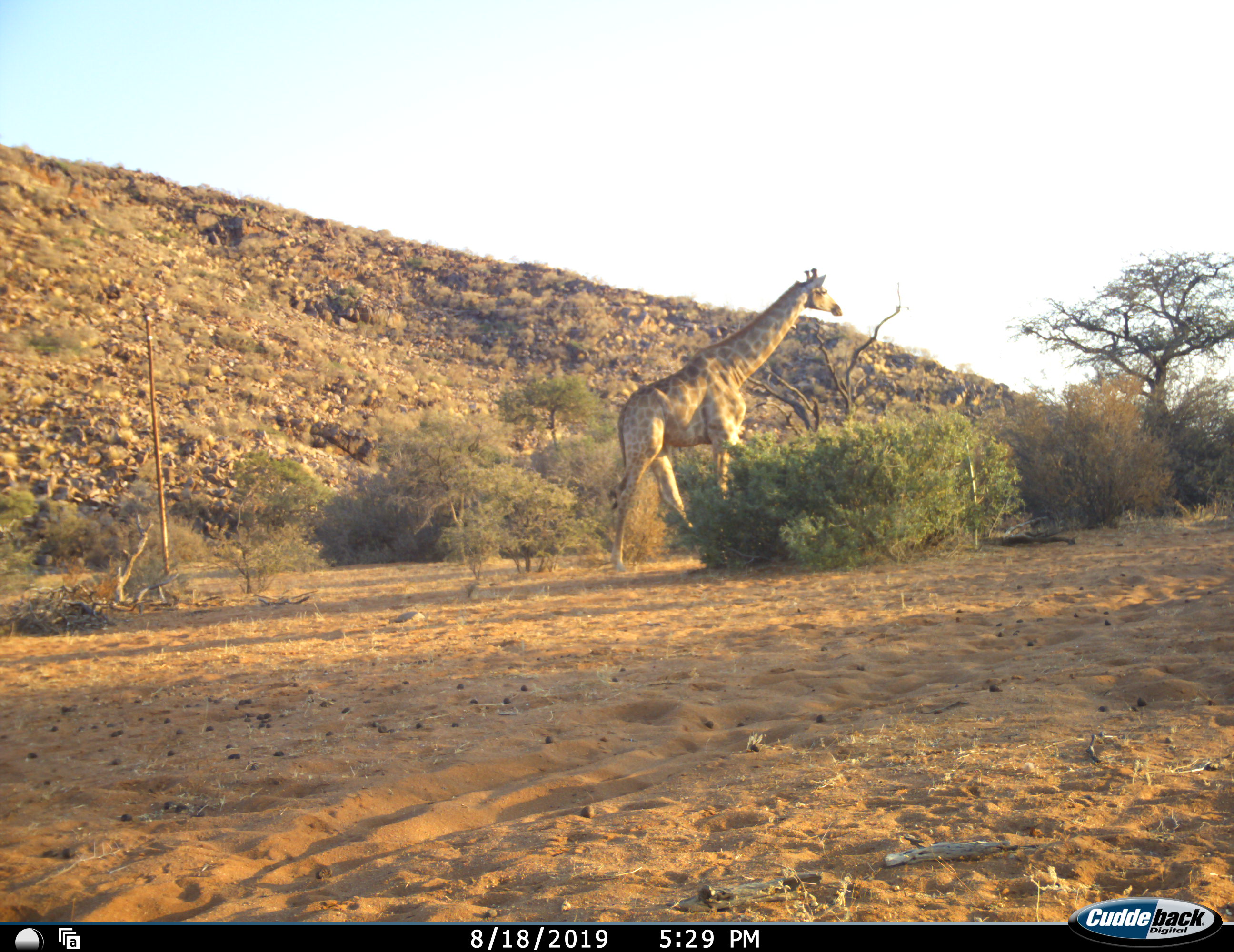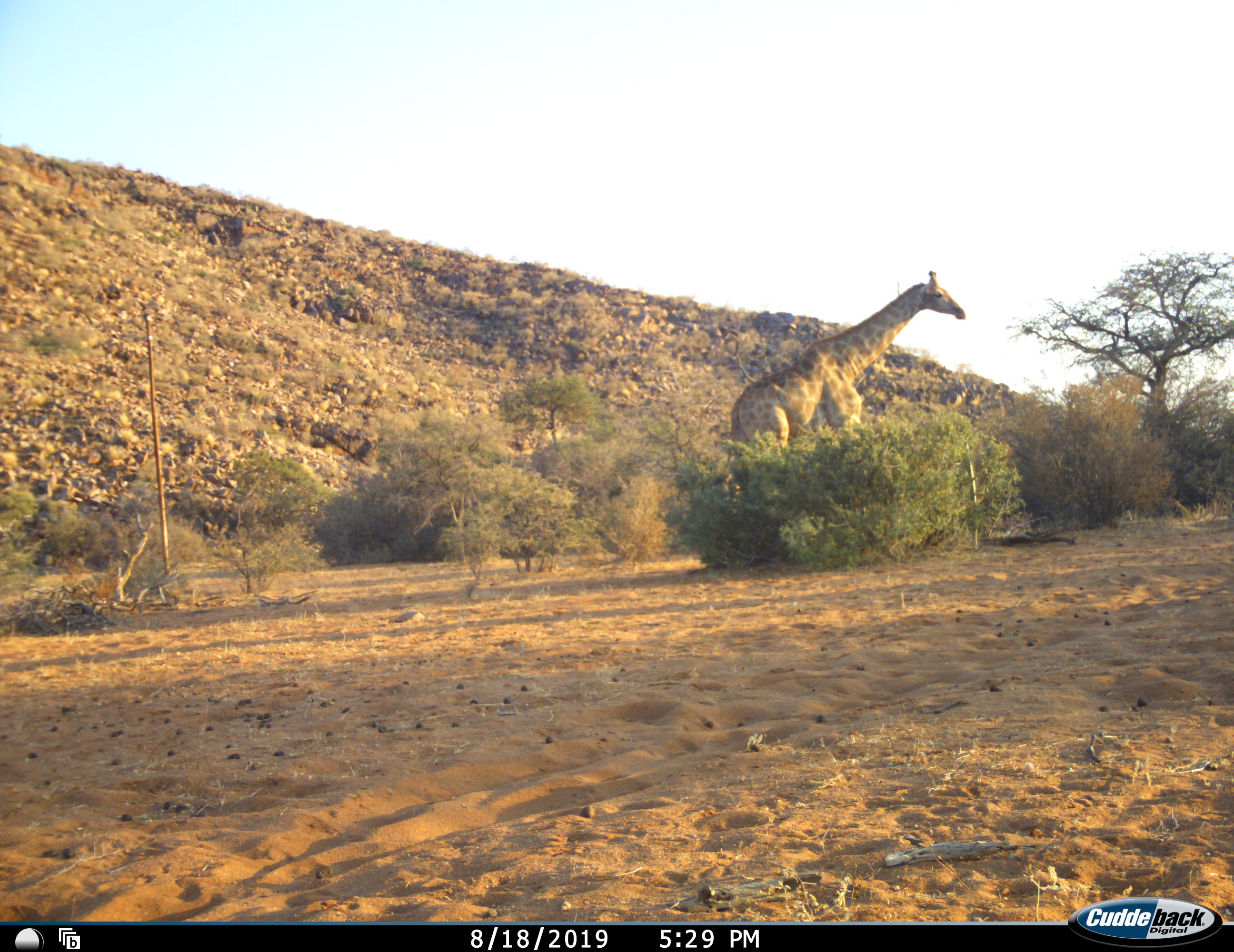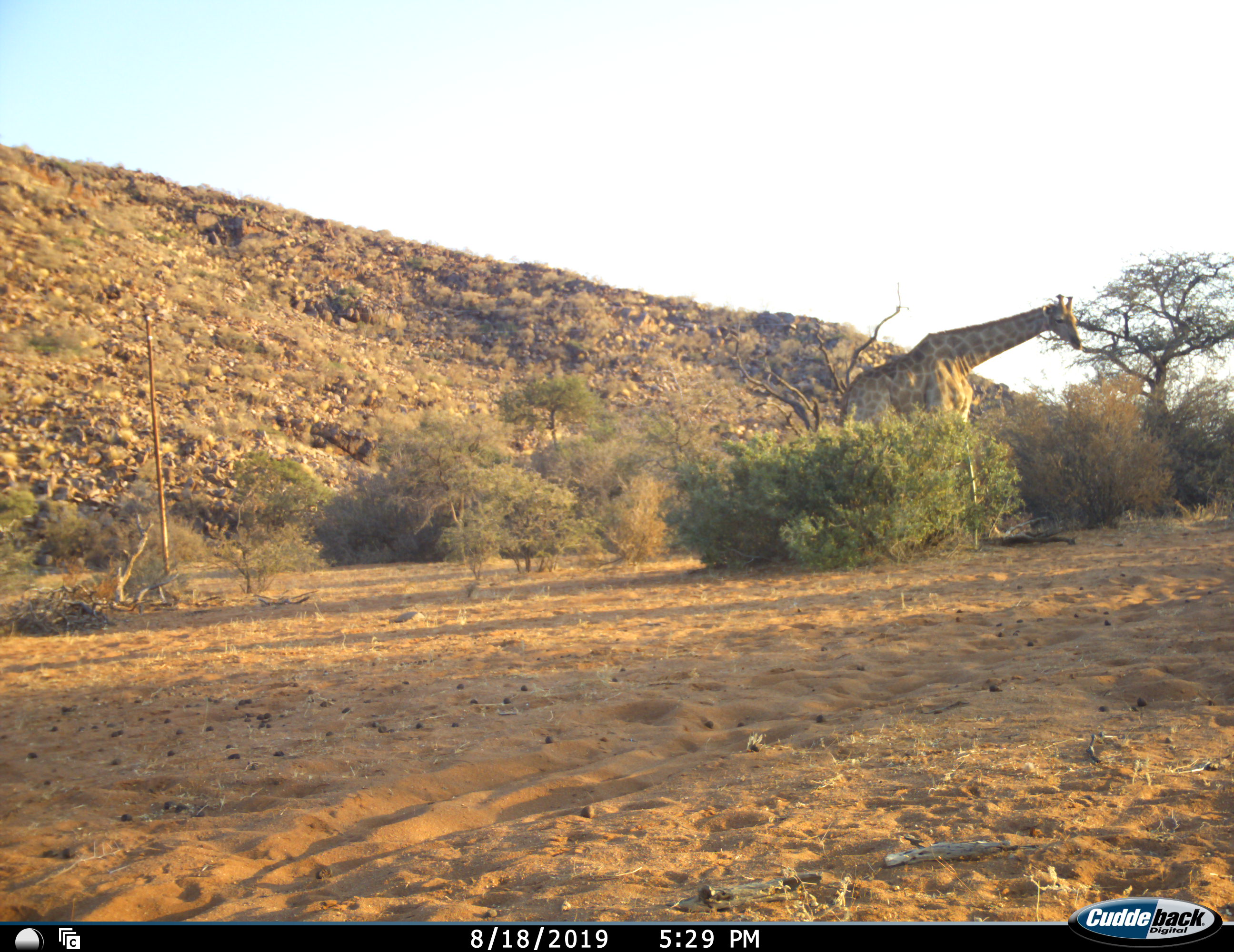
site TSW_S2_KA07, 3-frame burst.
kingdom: Animalia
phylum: Chordata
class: Mammalia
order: Artiodactyla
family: Giraffidae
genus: Giraffa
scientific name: Giraffa camelopardalis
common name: giraffe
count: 1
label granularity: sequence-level